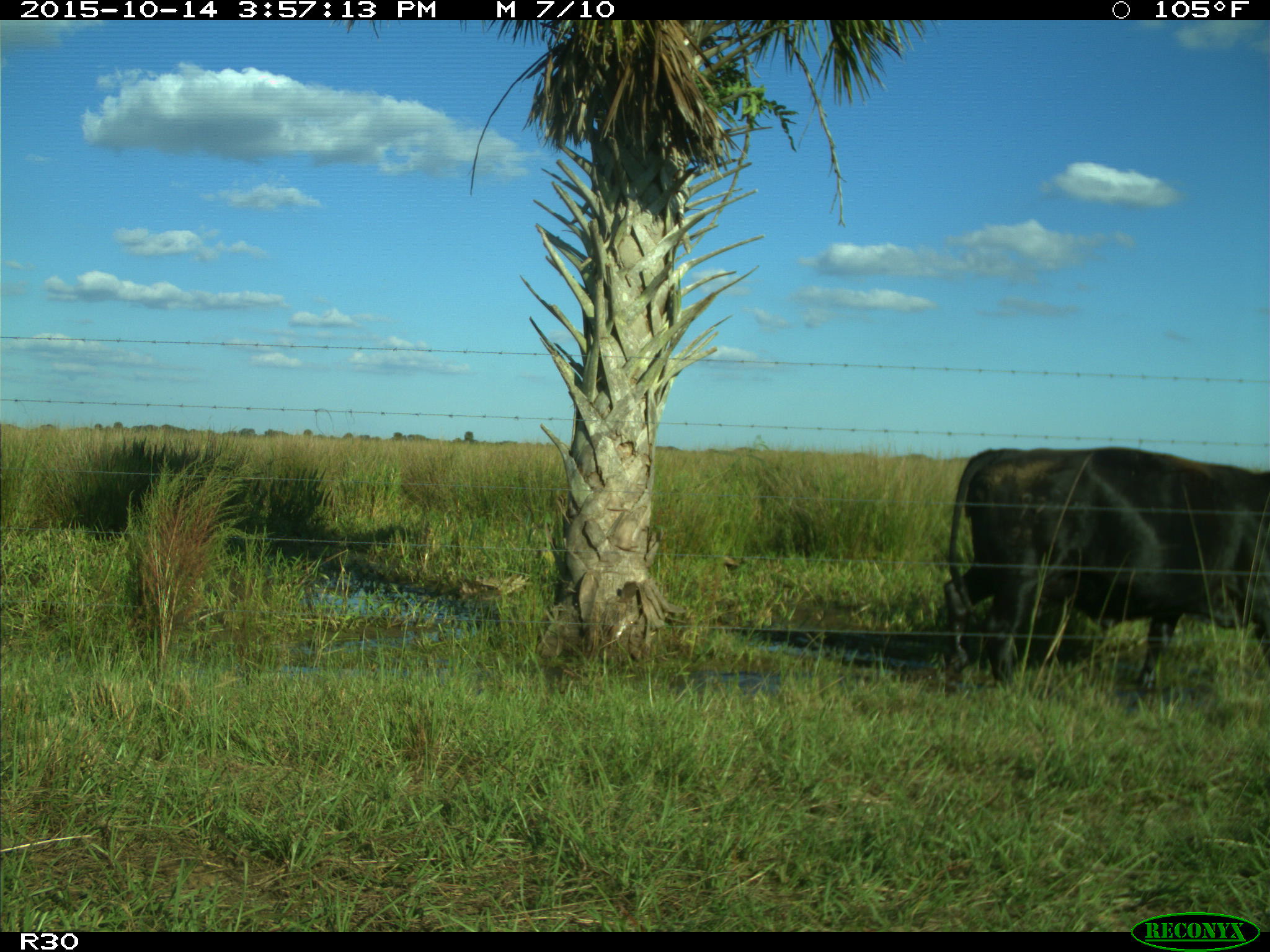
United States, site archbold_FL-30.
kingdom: Animalia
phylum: Chordata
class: Mammalia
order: Artiodactyla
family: Bovidae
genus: Bos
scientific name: Bos taurus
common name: domestic cow